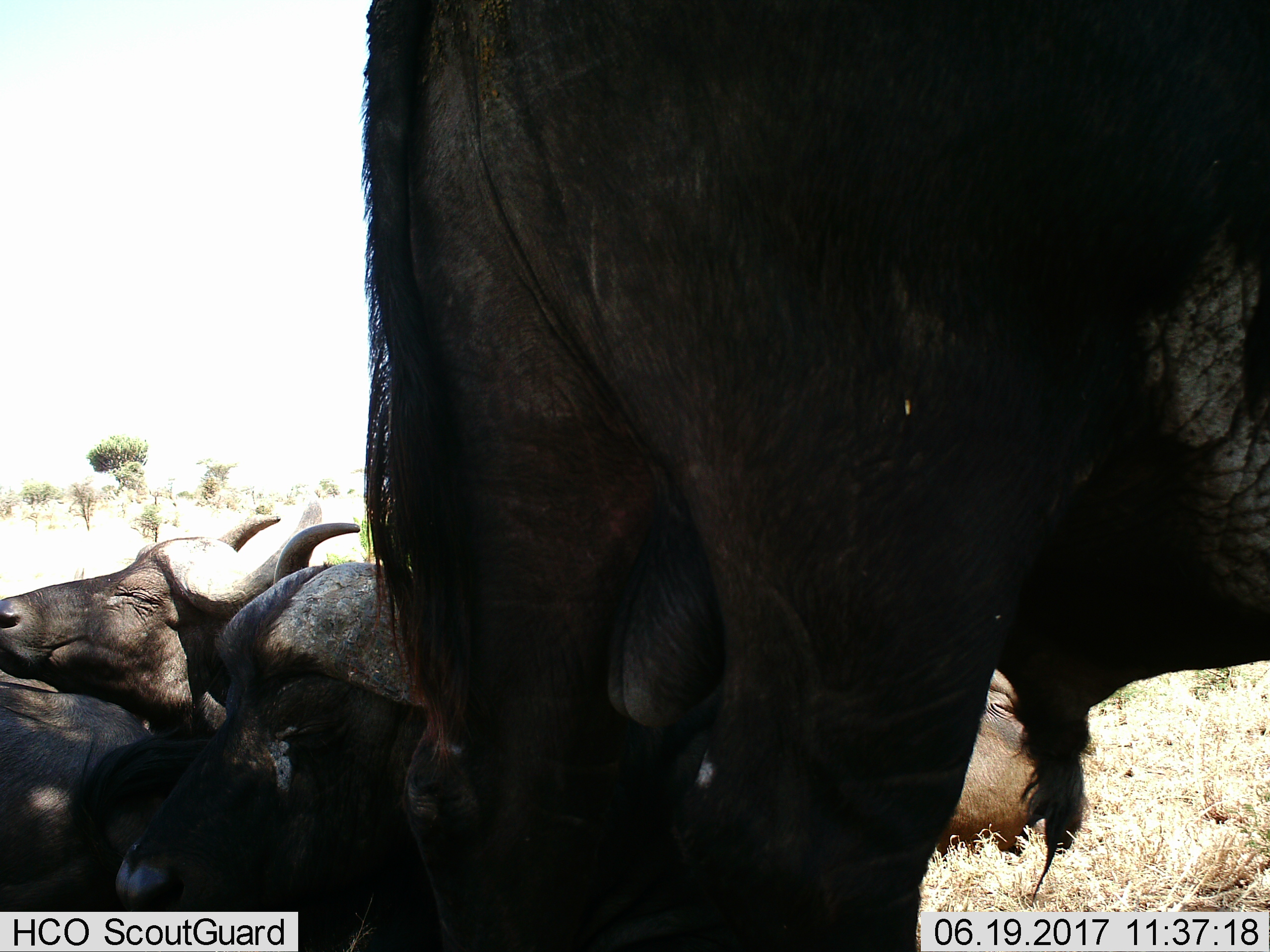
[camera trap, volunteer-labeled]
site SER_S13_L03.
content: unidentified animal